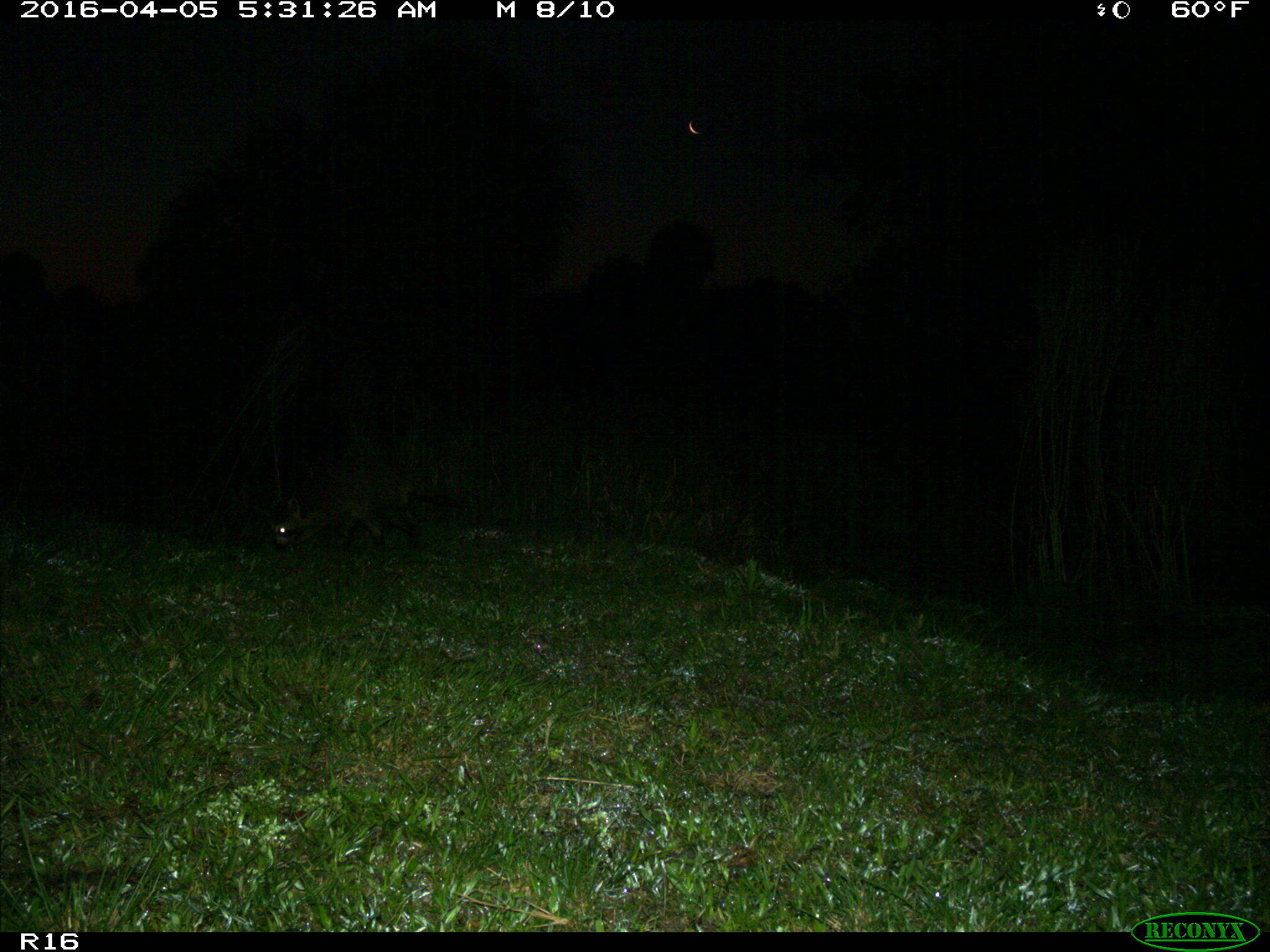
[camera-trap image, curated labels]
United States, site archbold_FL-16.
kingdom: Animalia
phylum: Chordata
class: Mammalia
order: Carnivora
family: Procyonidae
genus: Procyon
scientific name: Procyon lotor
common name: common raccoon